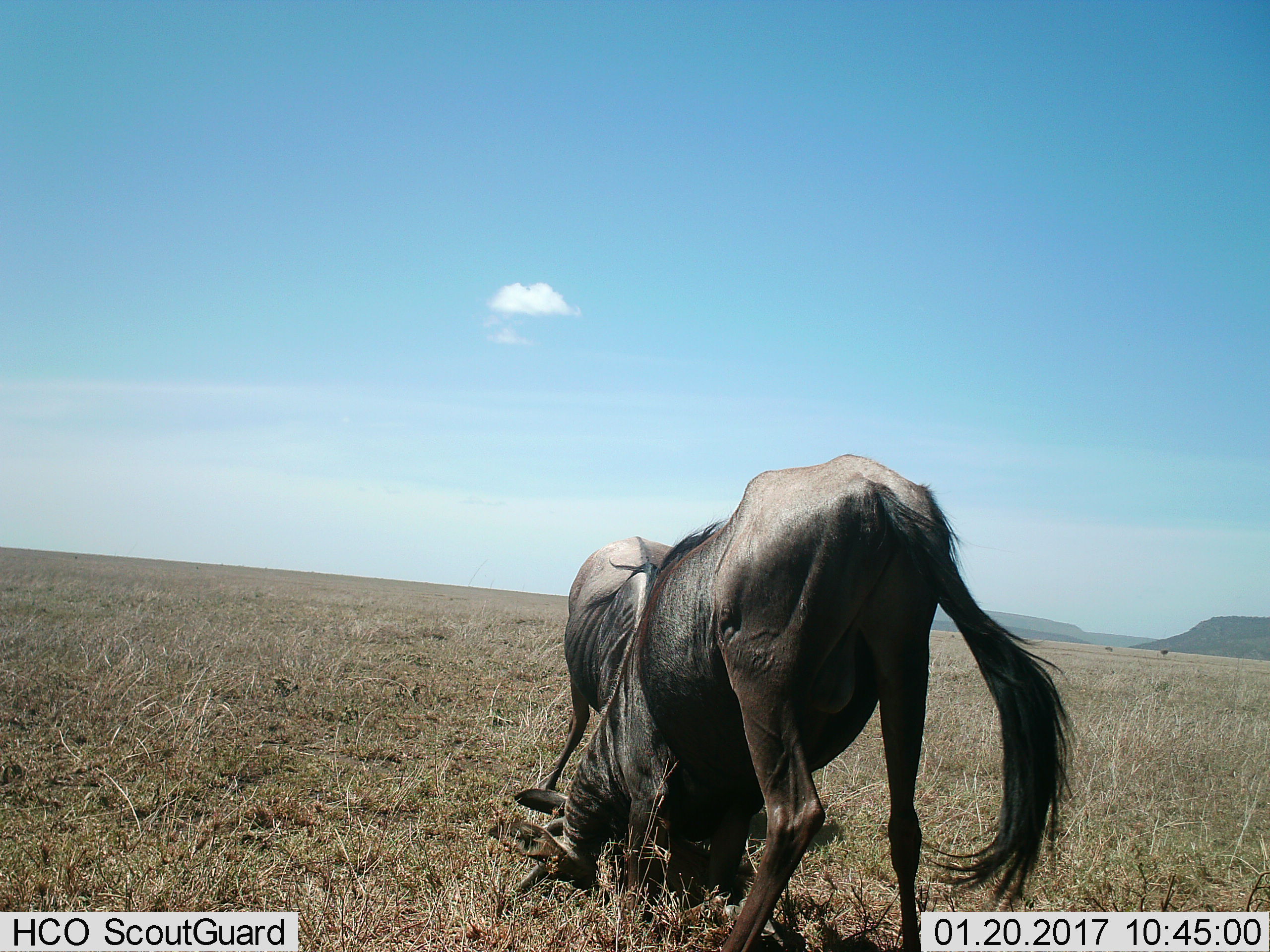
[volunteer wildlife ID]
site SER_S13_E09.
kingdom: Animalia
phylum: Chordata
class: Mammalia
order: Artiodactyla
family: Bovidae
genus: Connochaetes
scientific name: Connochaetes taurinus taurinus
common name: blue wildebeest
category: wildebeestblue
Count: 2.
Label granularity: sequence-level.